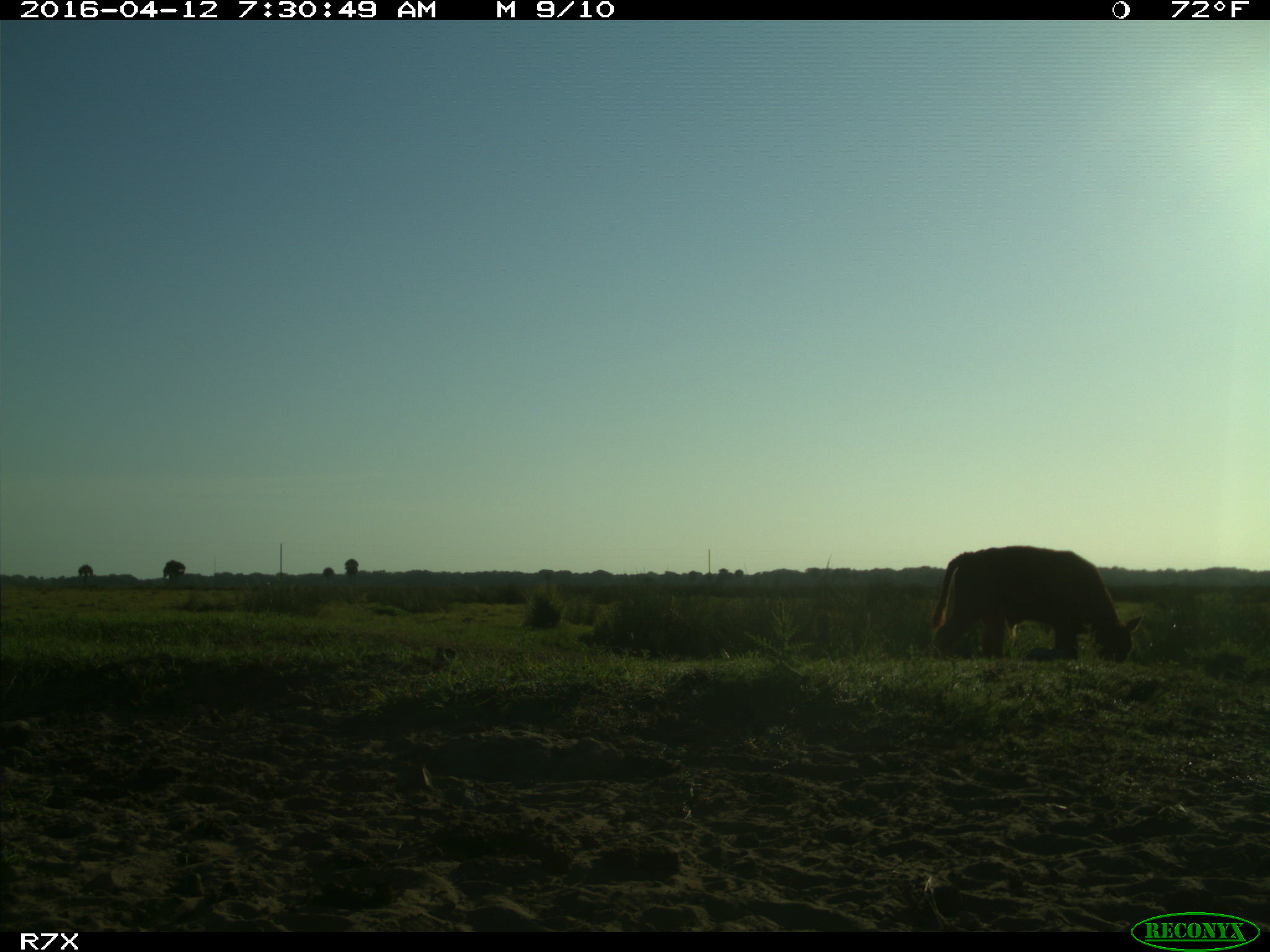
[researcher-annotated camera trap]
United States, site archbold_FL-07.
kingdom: Animalia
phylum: Chordata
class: Mammalia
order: Artiodactyla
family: Bovidae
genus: Bos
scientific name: Bos taurus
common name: domestic cow